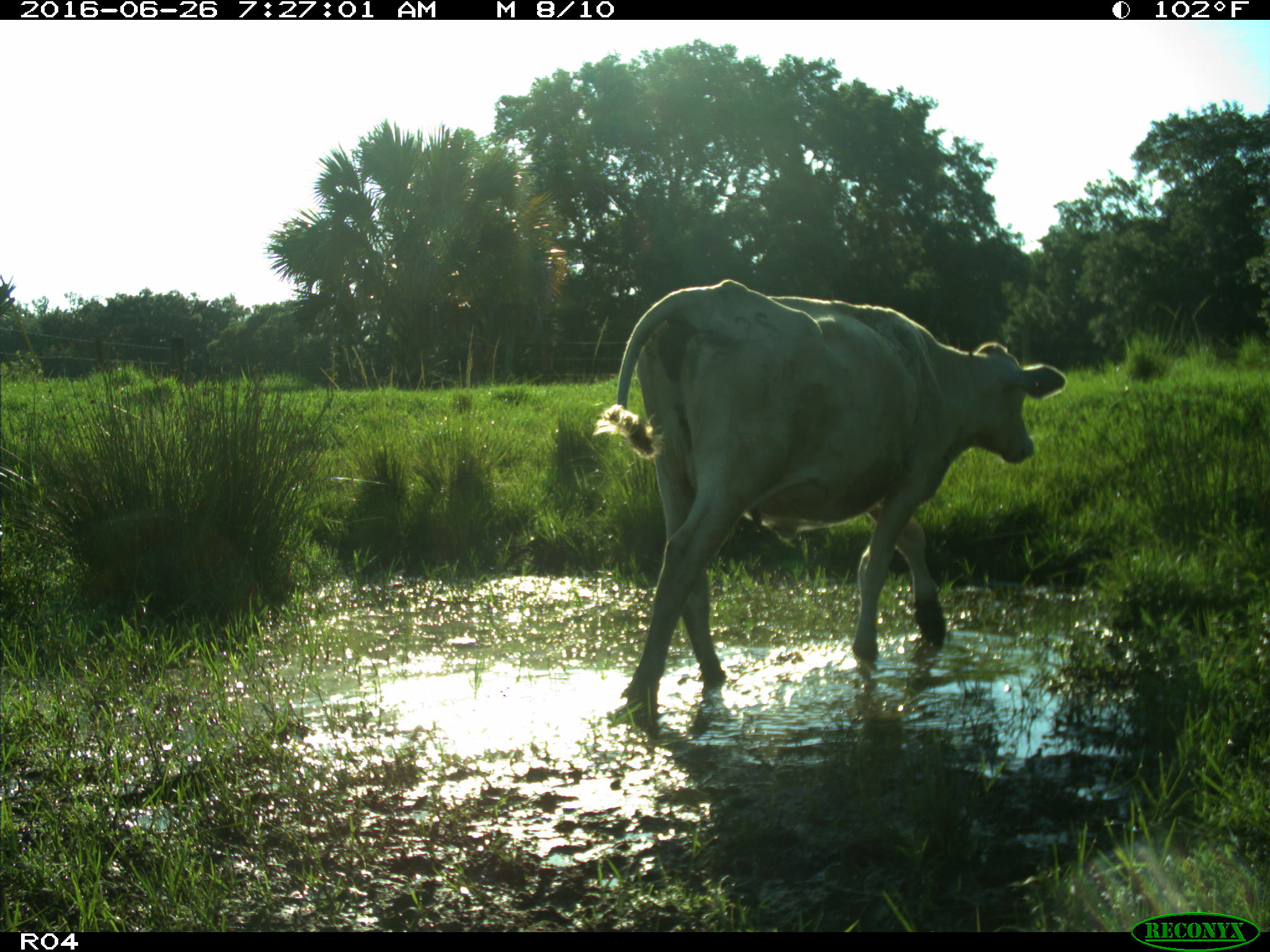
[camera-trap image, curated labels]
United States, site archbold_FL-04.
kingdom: Animalia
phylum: Chordata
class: Mammalia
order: Artiodactyla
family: Bovidae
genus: Bos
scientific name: Bos taurus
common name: domestic cow